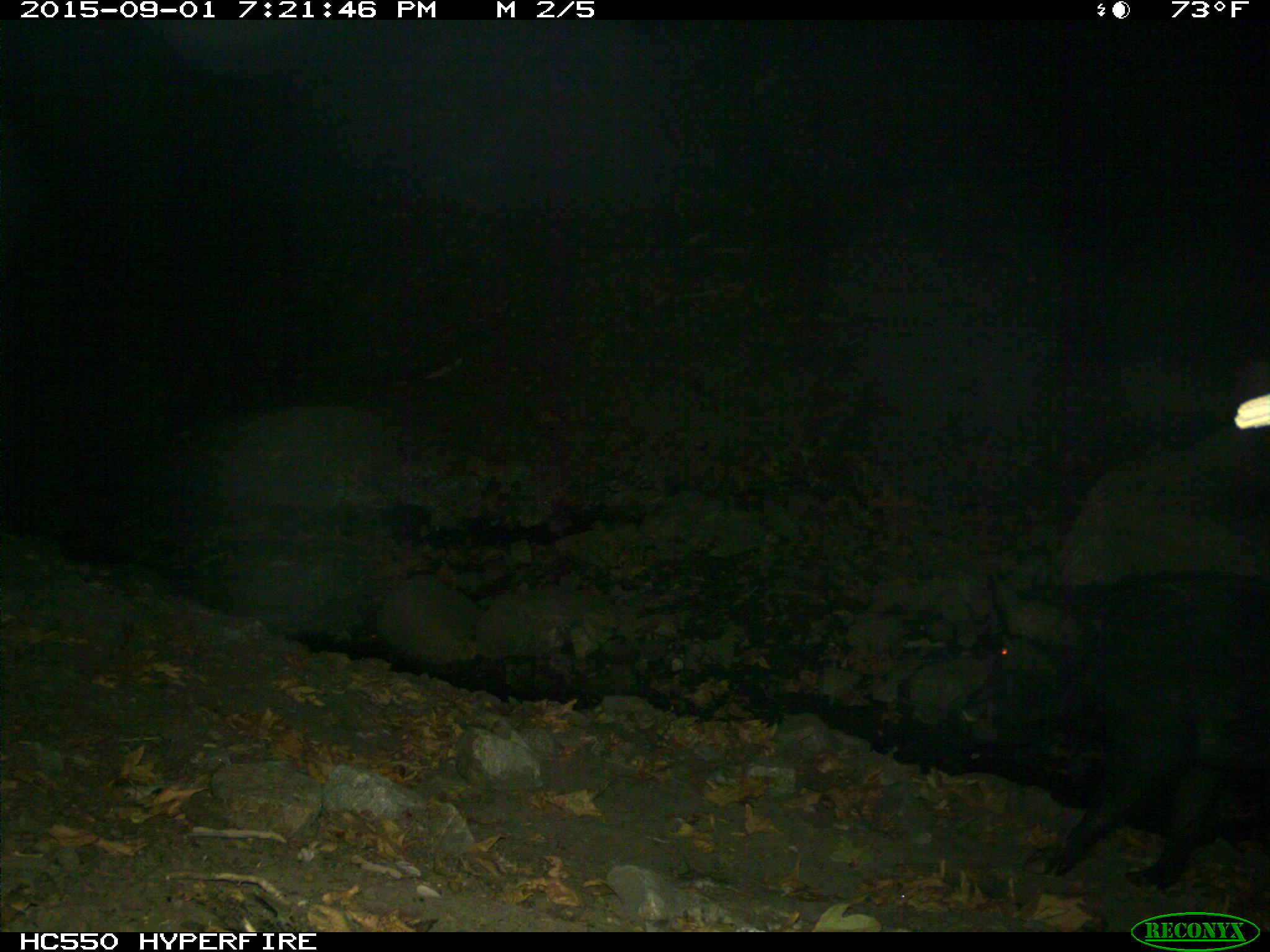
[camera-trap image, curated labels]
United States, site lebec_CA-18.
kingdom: Animalia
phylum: Chordata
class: Mammalia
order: Artiodactyla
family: Suidae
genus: Sus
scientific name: Sus scrofa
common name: wild boar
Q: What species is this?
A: Sus scrofa (wild boar).